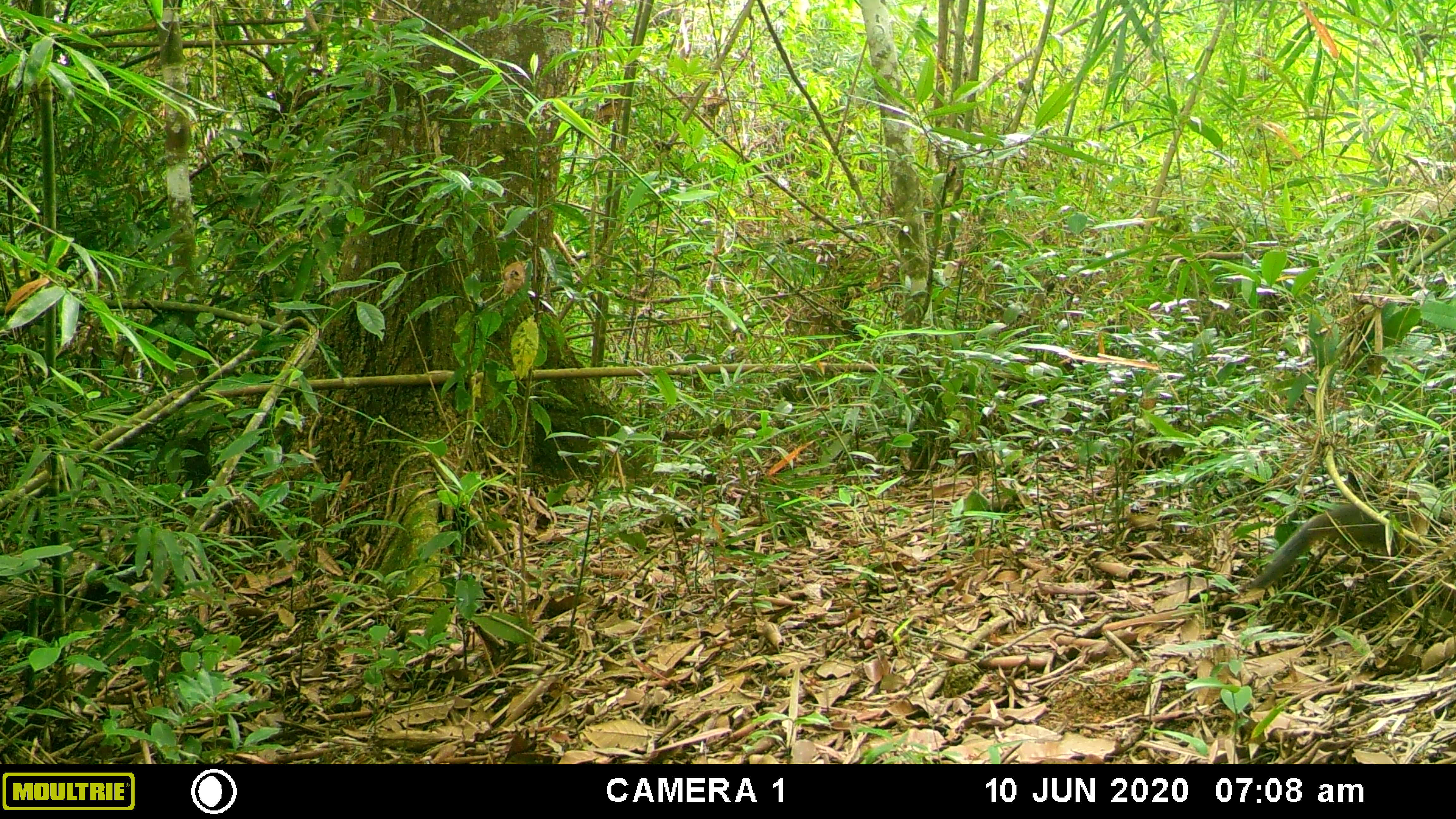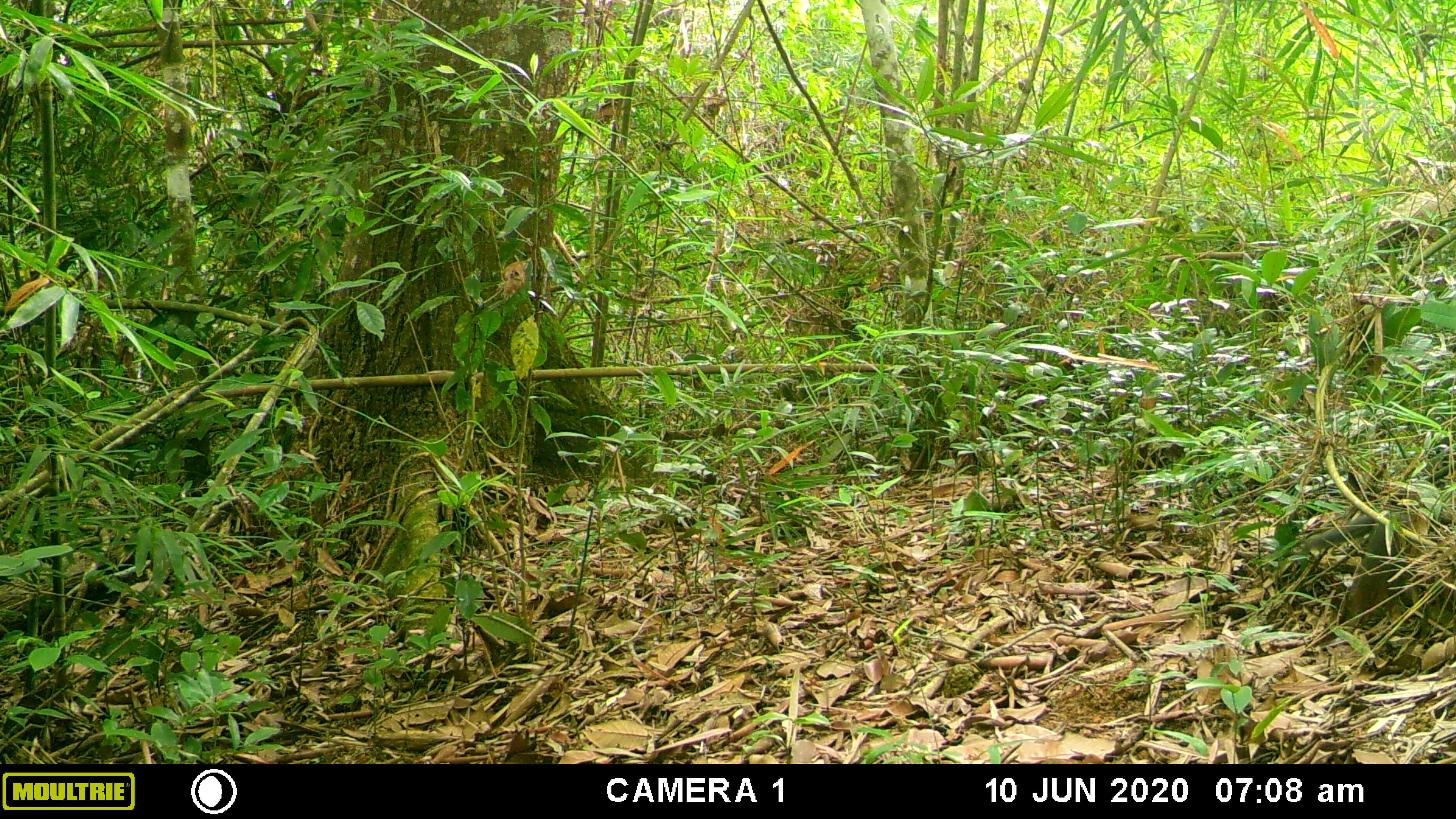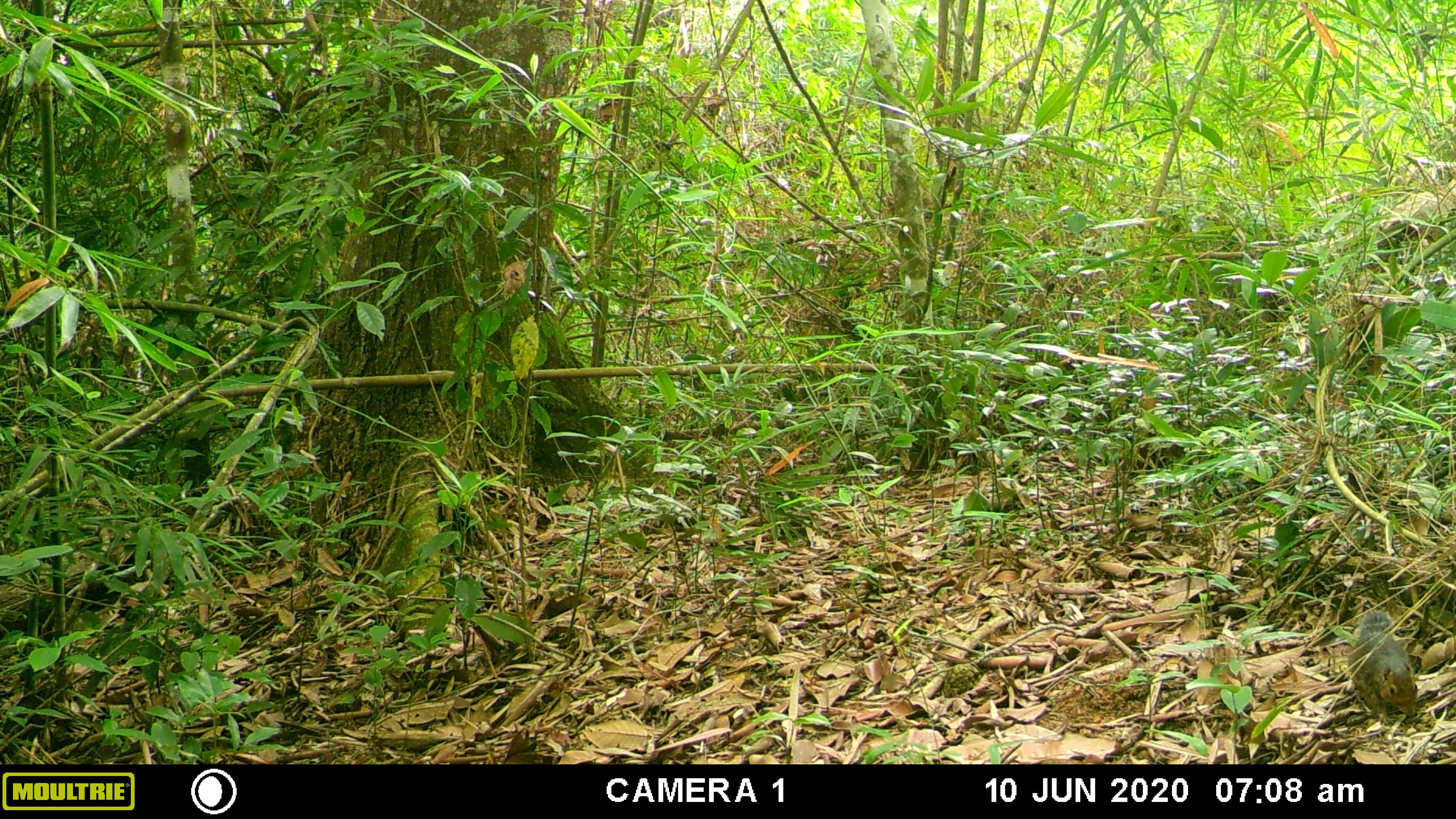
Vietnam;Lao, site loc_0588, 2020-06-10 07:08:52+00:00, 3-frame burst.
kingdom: Animalia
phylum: Chordata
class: Mammalia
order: Rodentia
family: Sciuridae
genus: Dremomys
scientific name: Dremomys rufigenis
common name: red-cheeked squirrel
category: red cheeked squirrel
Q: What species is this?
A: Red cheeked squirrel (red-cheeked squirrel) (Dremomys rufigenis).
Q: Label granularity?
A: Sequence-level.